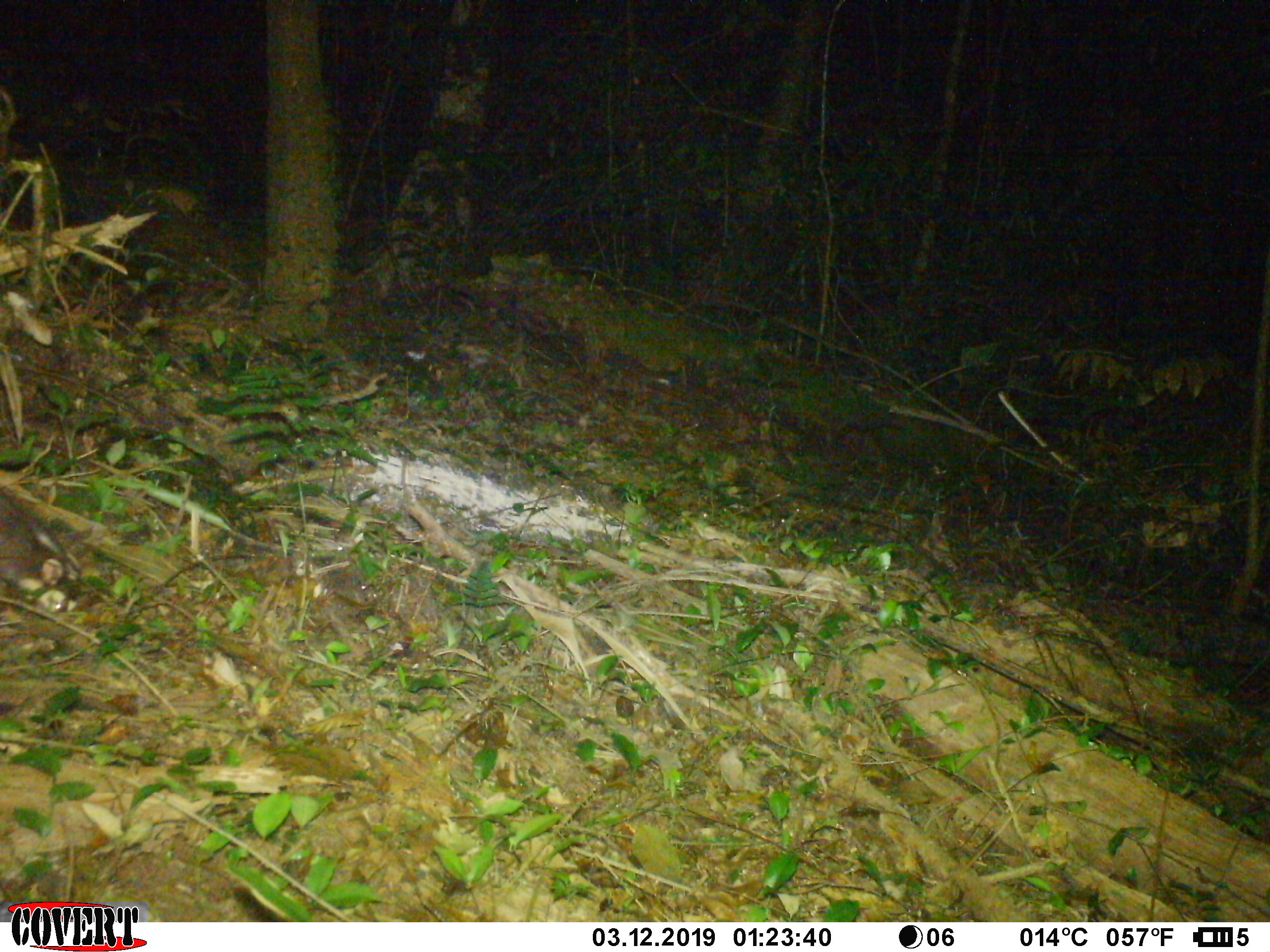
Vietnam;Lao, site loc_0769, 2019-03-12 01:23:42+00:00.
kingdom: Animalia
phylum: Chordata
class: Mammalia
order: Carnivora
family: Mustelidae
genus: Melogale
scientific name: Melogale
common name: ferret badger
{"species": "ferret badger (Melogale)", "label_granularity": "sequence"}